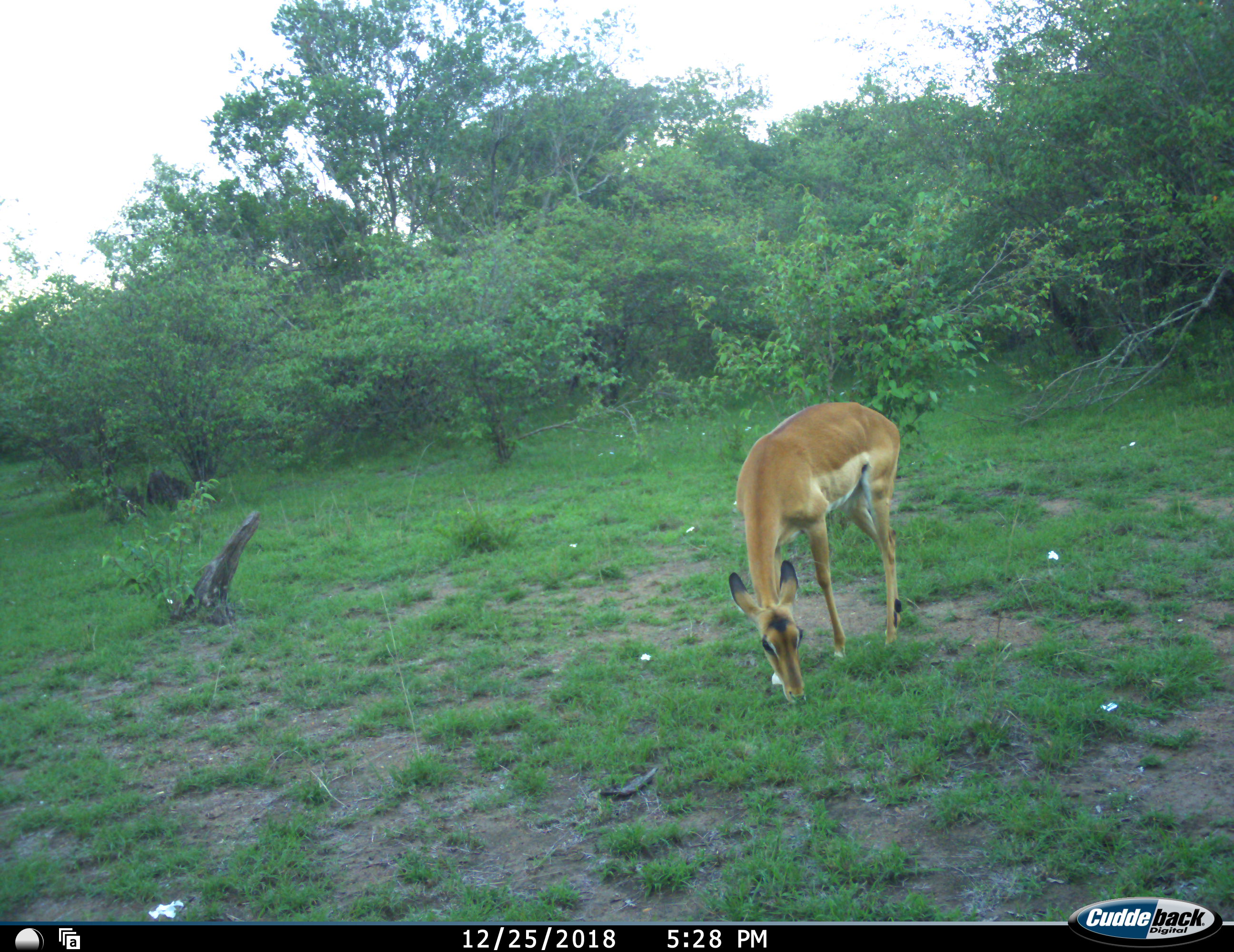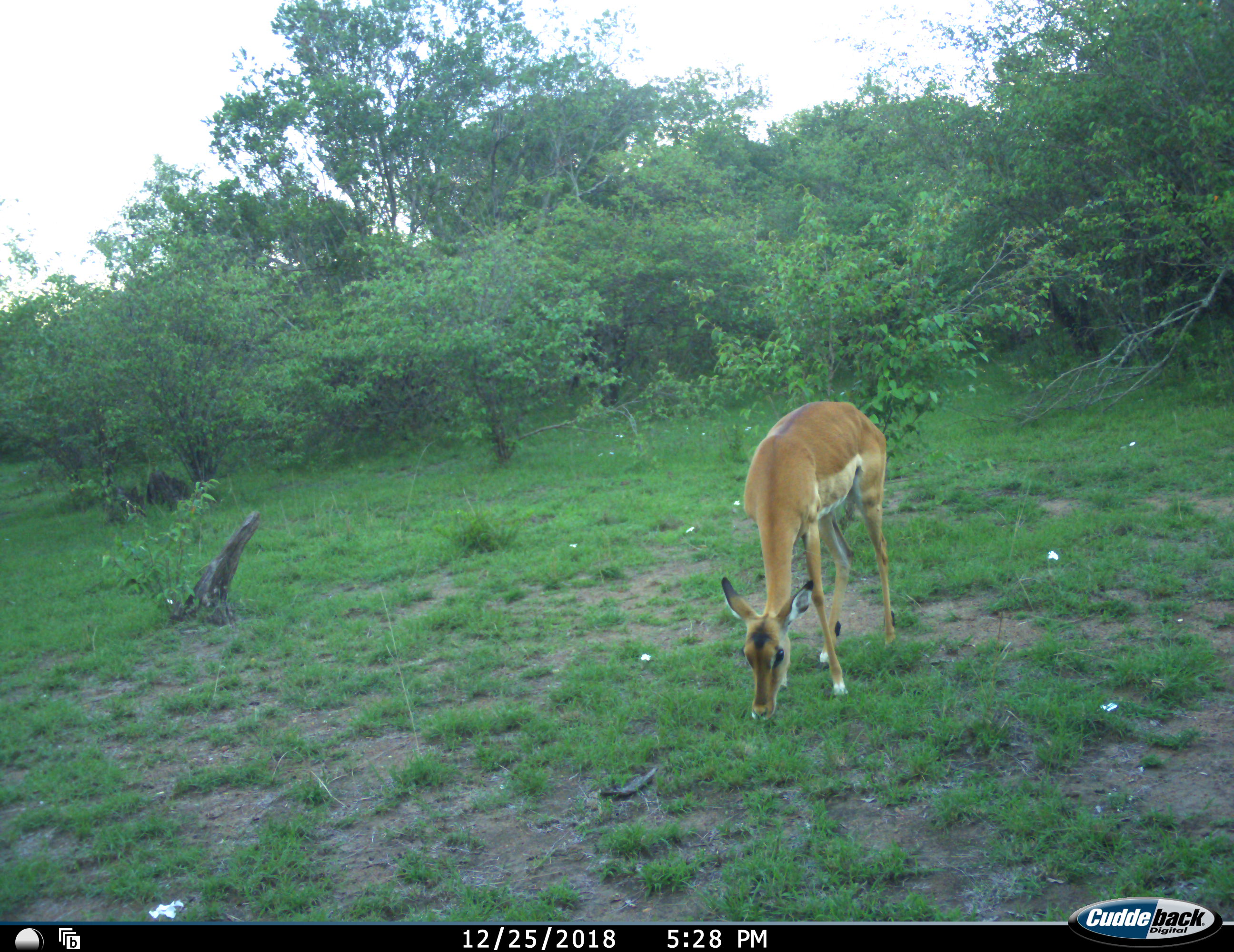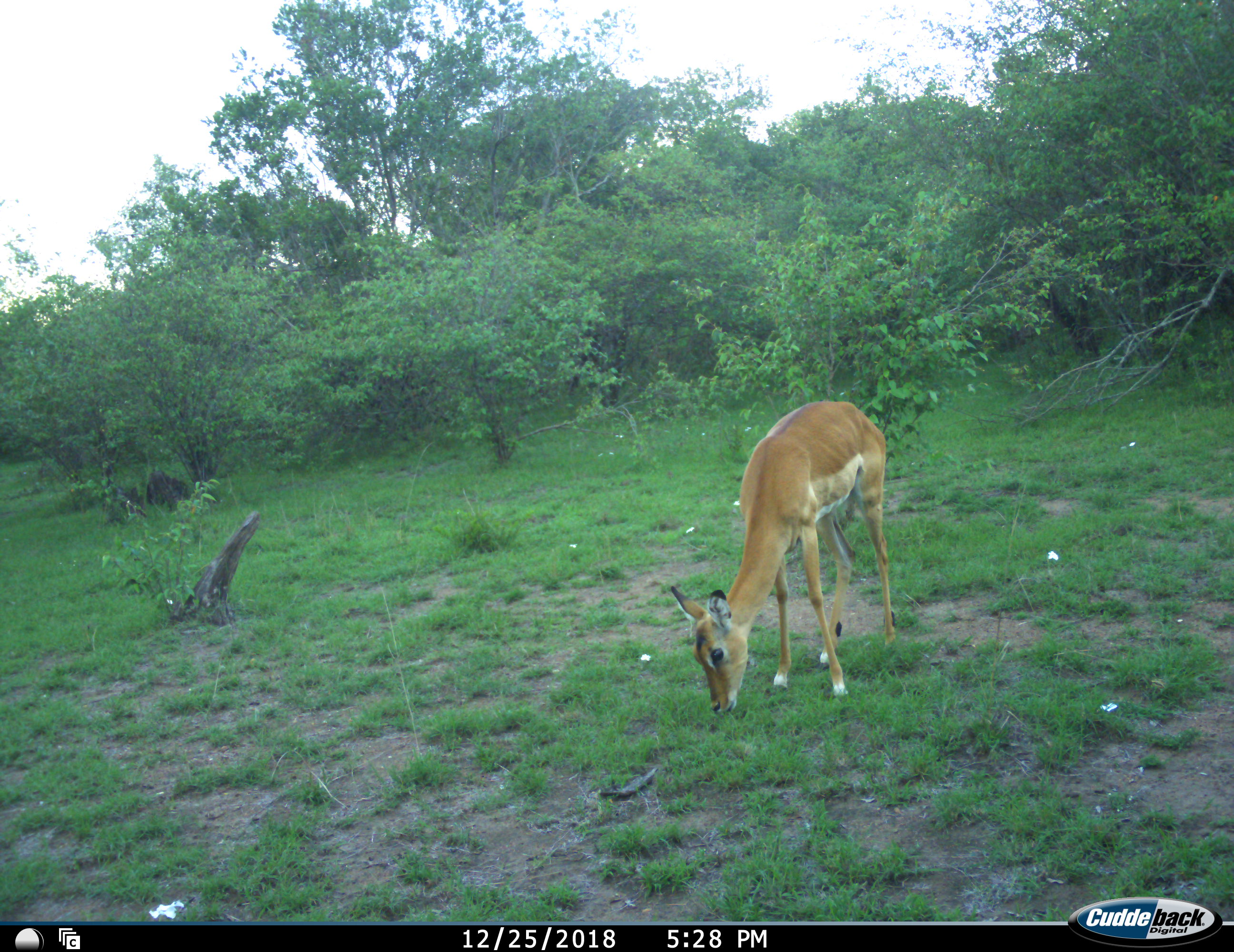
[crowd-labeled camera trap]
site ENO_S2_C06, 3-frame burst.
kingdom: Animalia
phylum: Chordata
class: Mammalia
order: Artiodactyla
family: Bovidae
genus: Aepyceros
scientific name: Aepyceros melampus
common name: impala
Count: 1.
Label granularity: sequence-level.